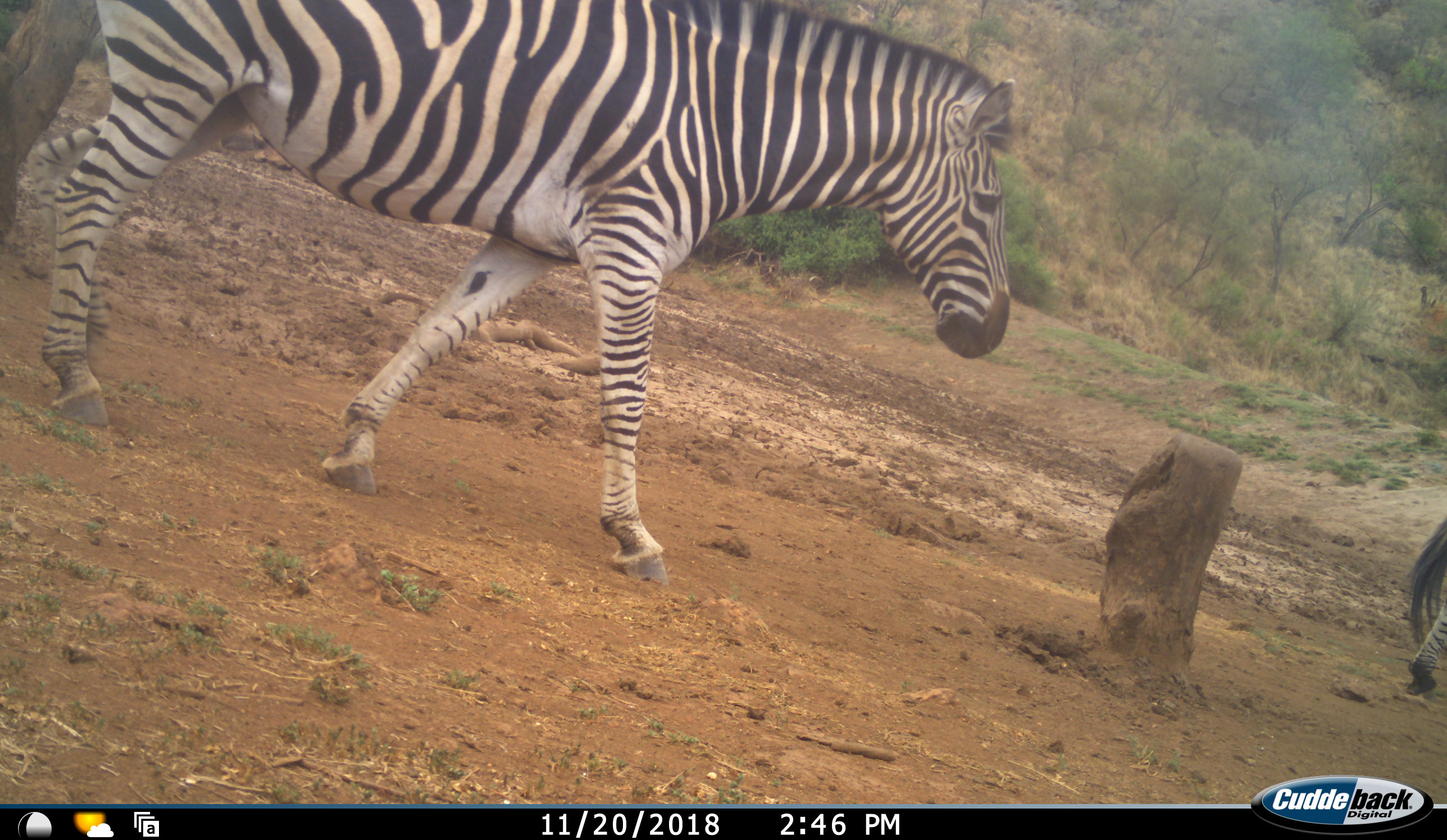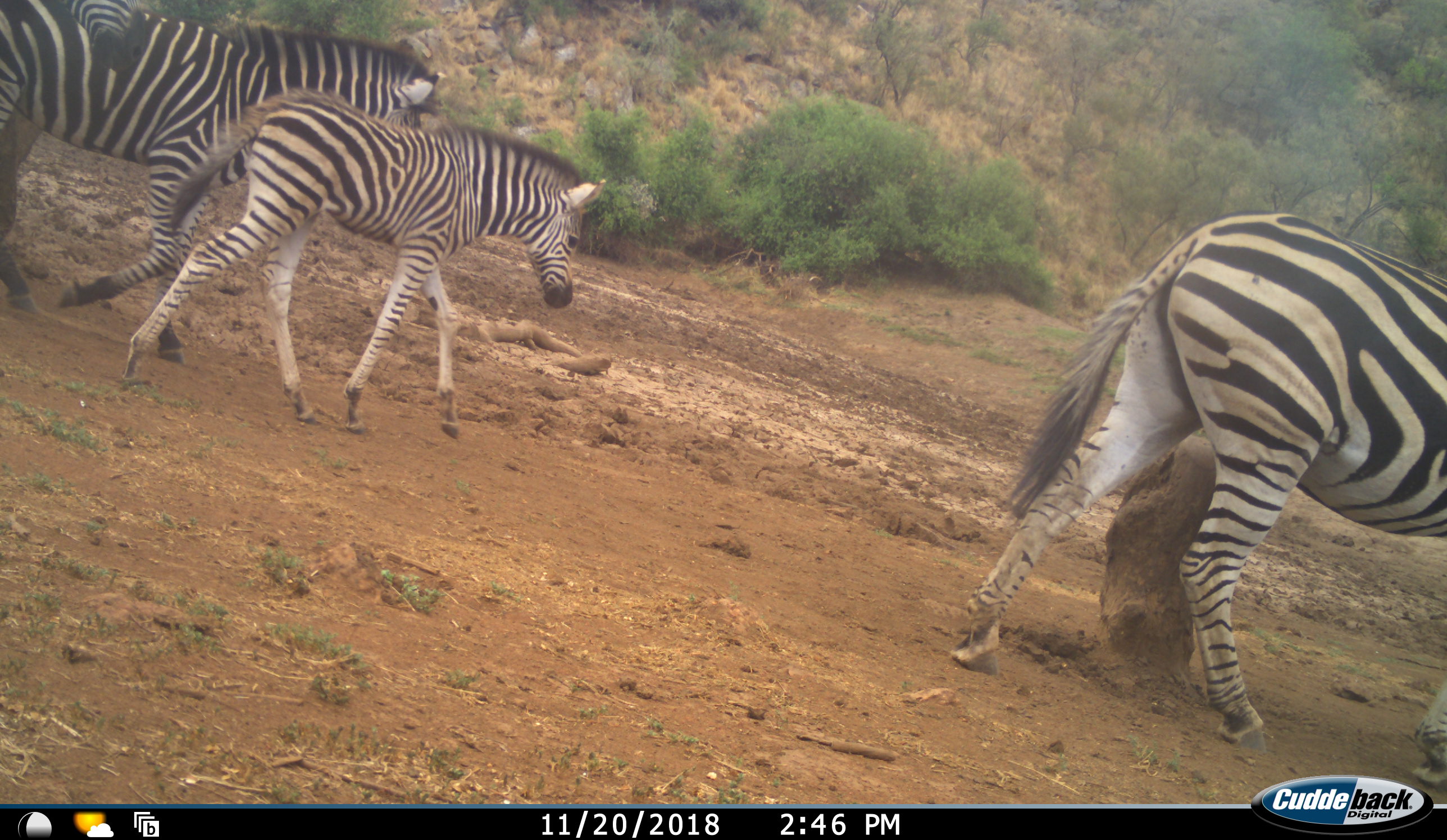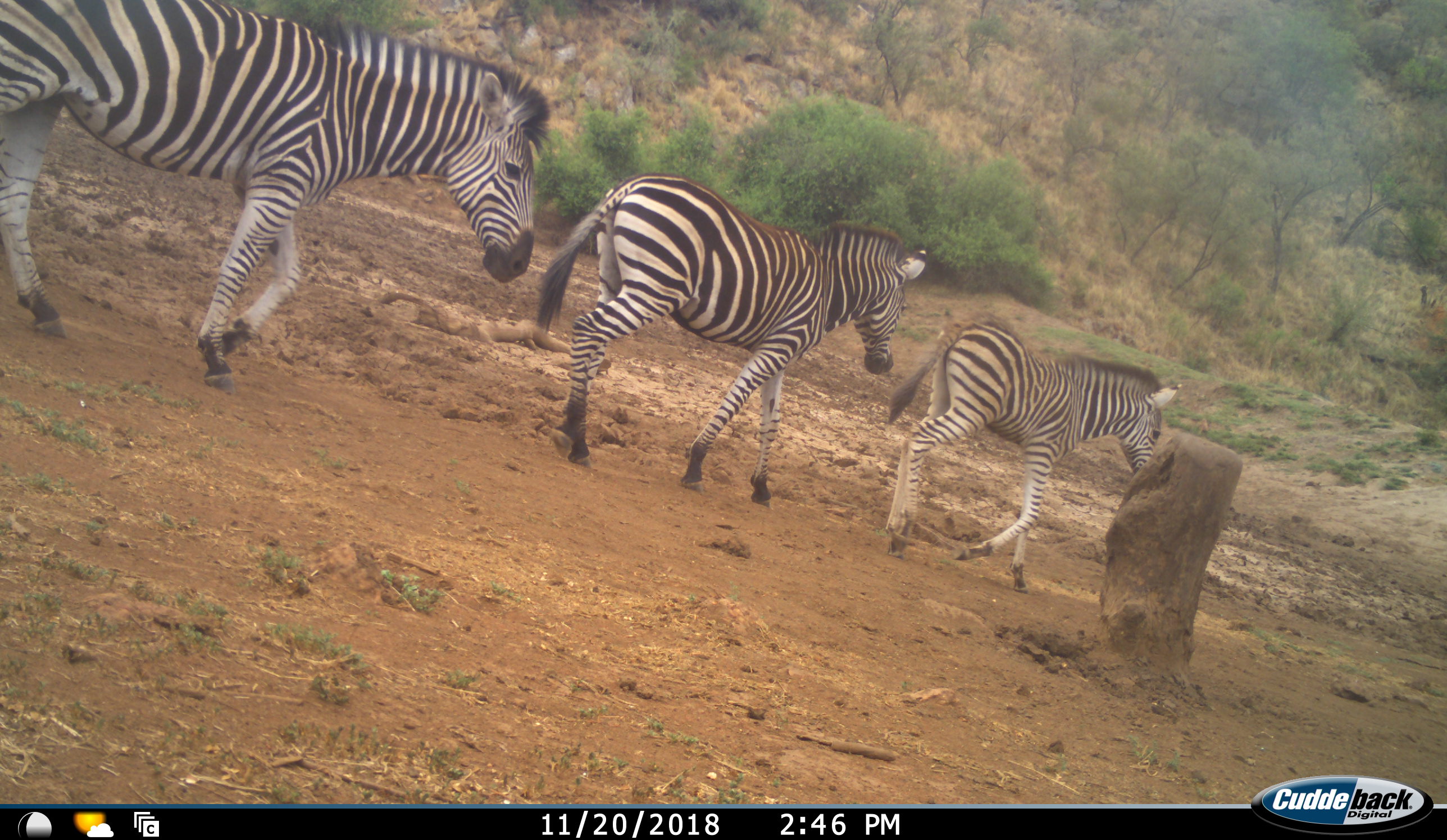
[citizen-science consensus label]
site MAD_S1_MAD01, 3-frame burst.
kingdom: Animalia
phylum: Chordata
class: Mammalia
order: Perissodactyla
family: Equidae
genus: Equus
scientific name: Equus quagga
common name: plains zebra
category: zebraplains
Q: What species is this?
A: Zebraplains (plains zebra) (Equus quagga).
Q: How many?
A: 4.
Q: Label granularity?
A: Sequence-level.